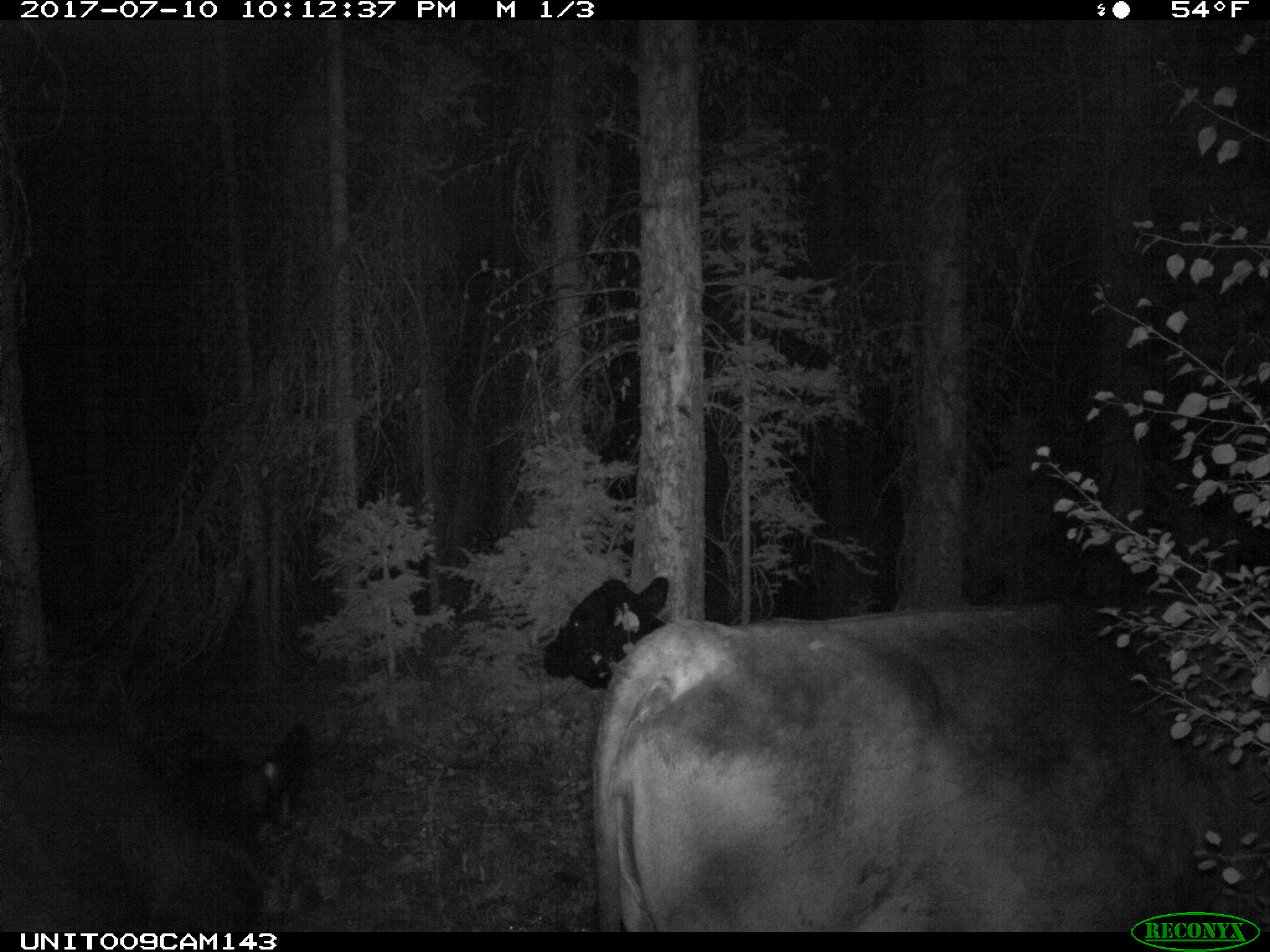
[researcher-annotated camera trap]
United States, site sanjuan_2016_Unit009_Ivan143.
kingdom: Animalia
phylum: Chordata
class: Mammalia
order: Artiodactyla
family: Bovidae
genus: Bos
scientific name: Bos taurus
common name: domestic cow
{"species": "Bos taurus (domestic cow)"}